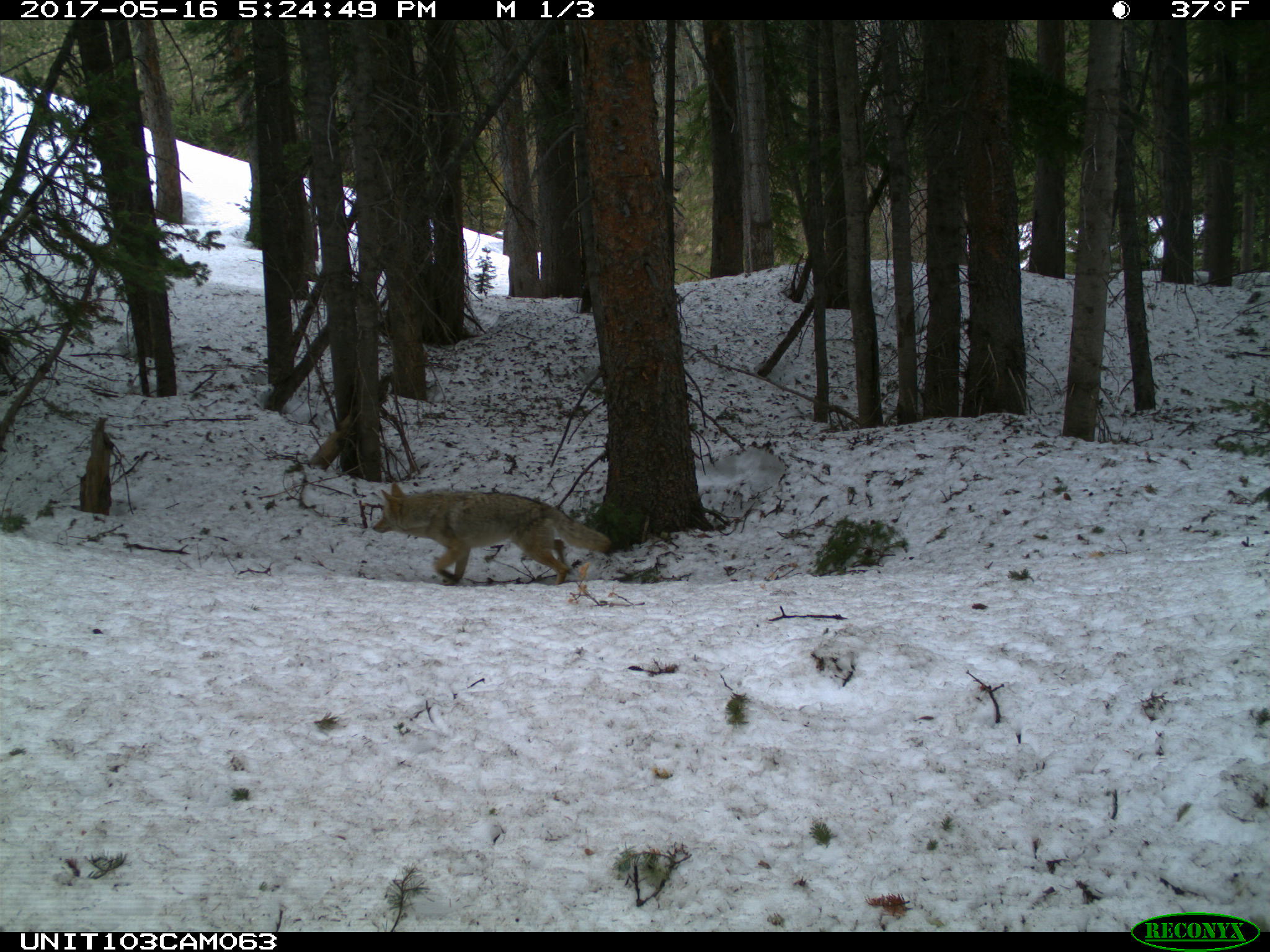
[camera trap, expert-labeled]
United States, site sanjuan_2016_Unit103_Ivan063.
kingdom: Animalia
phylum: Chordata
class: Mammalia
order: Carnivora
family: Canidae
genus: Canis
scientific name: Canis latrans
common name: coyote